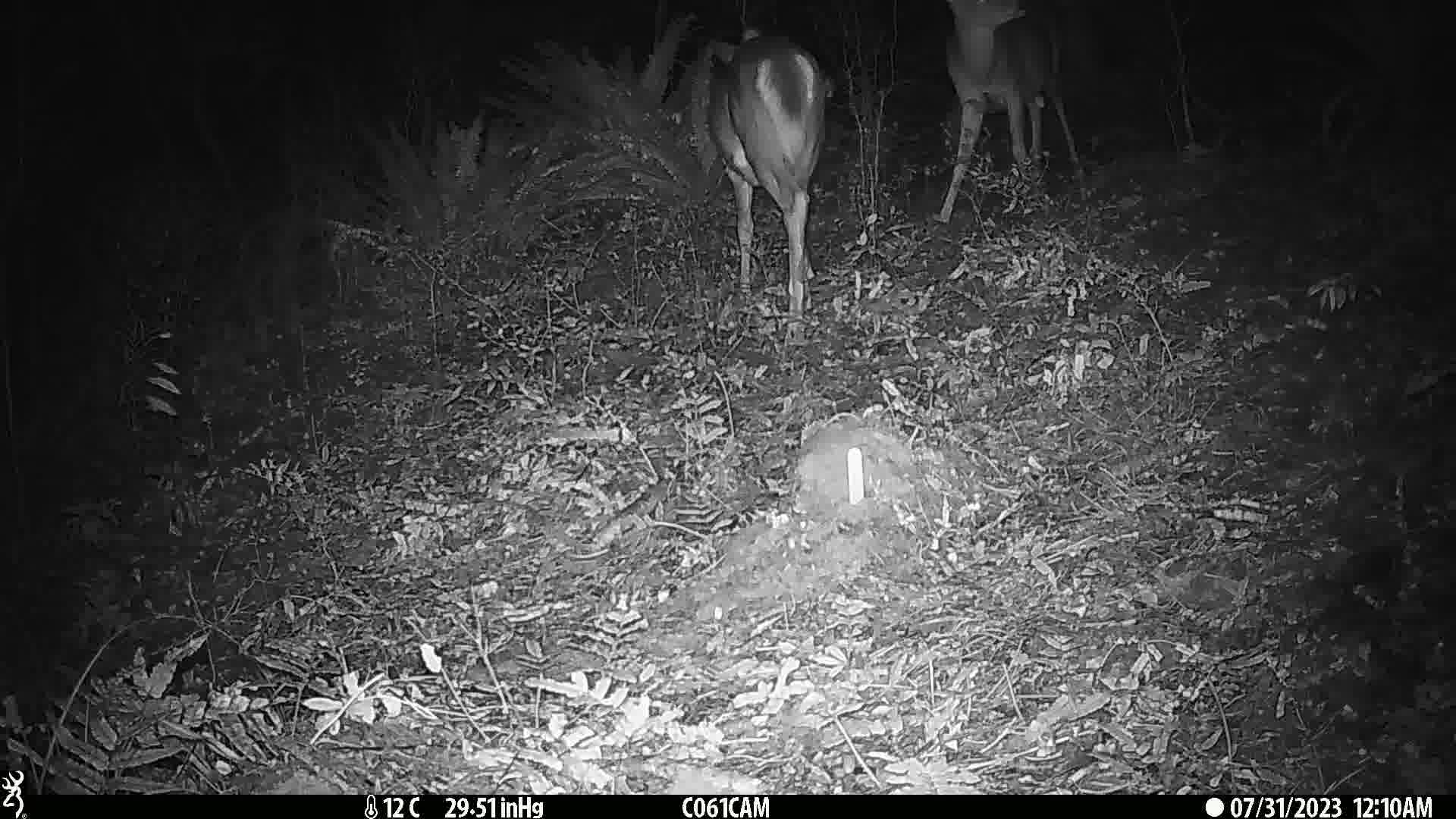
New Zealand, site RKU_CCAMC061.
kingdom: Animalia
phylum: Chordata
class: Mammalia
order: Artiodactyla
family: Cervidae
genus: Odocoileus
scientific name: Odocoileus virginianus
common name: white-tailed deer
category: white tailed deer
White tailed deer (white-tailed deer) (Odocoileus virginianus).